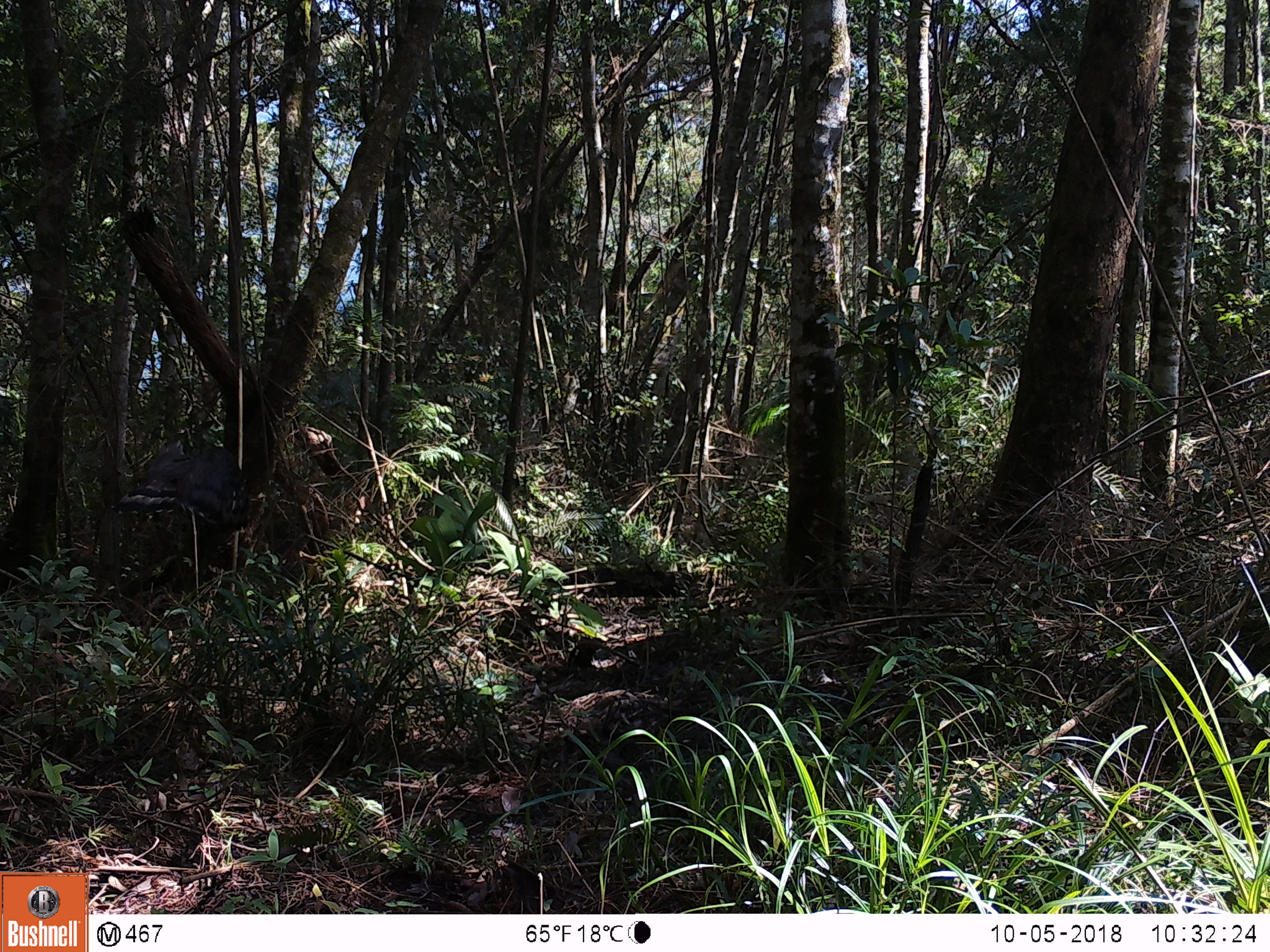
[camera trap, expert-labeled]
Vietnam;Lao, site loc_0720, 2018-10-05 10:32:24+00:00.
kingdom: Animalia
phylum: Chordata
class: Aves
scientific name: Aves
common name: bird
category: unidentified bird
Unidentified bird (bird) (Aves). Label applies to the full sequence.